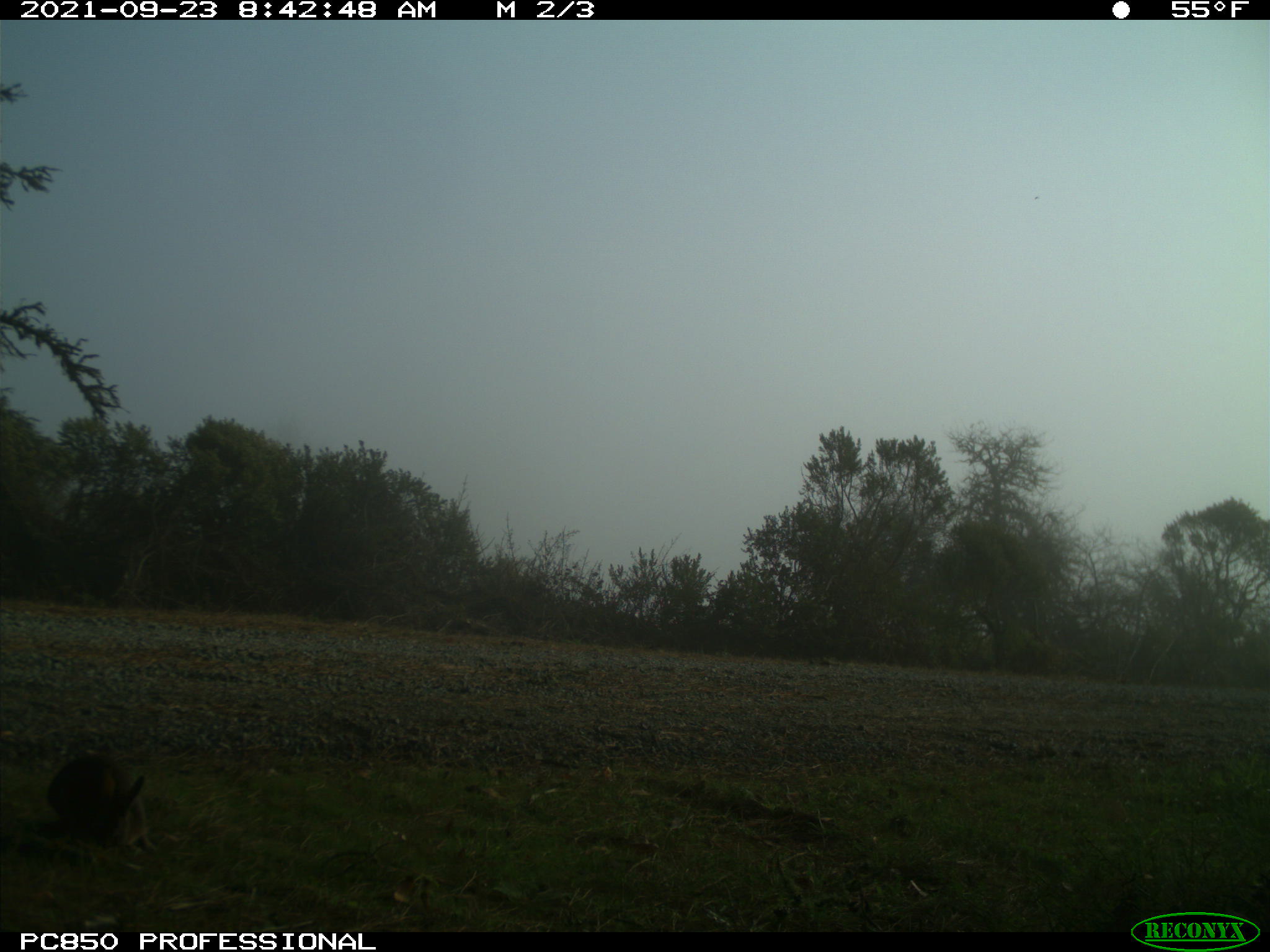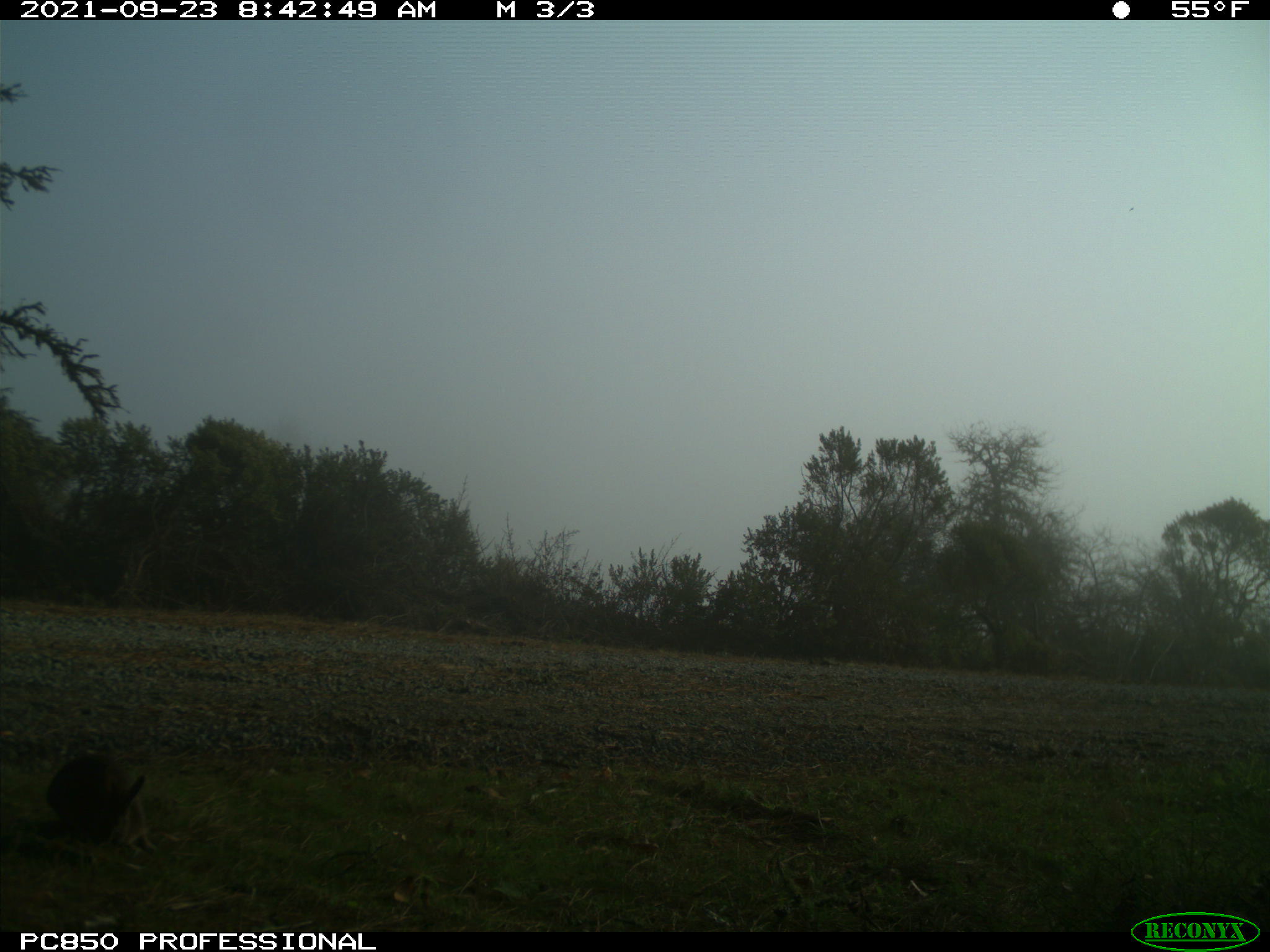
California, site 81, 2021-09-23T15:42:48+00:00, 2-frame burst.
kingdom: Animalia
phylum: Chordata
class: Mammalia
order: Lagomorpha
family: Leporidae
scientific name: Leporidae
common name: rabbit